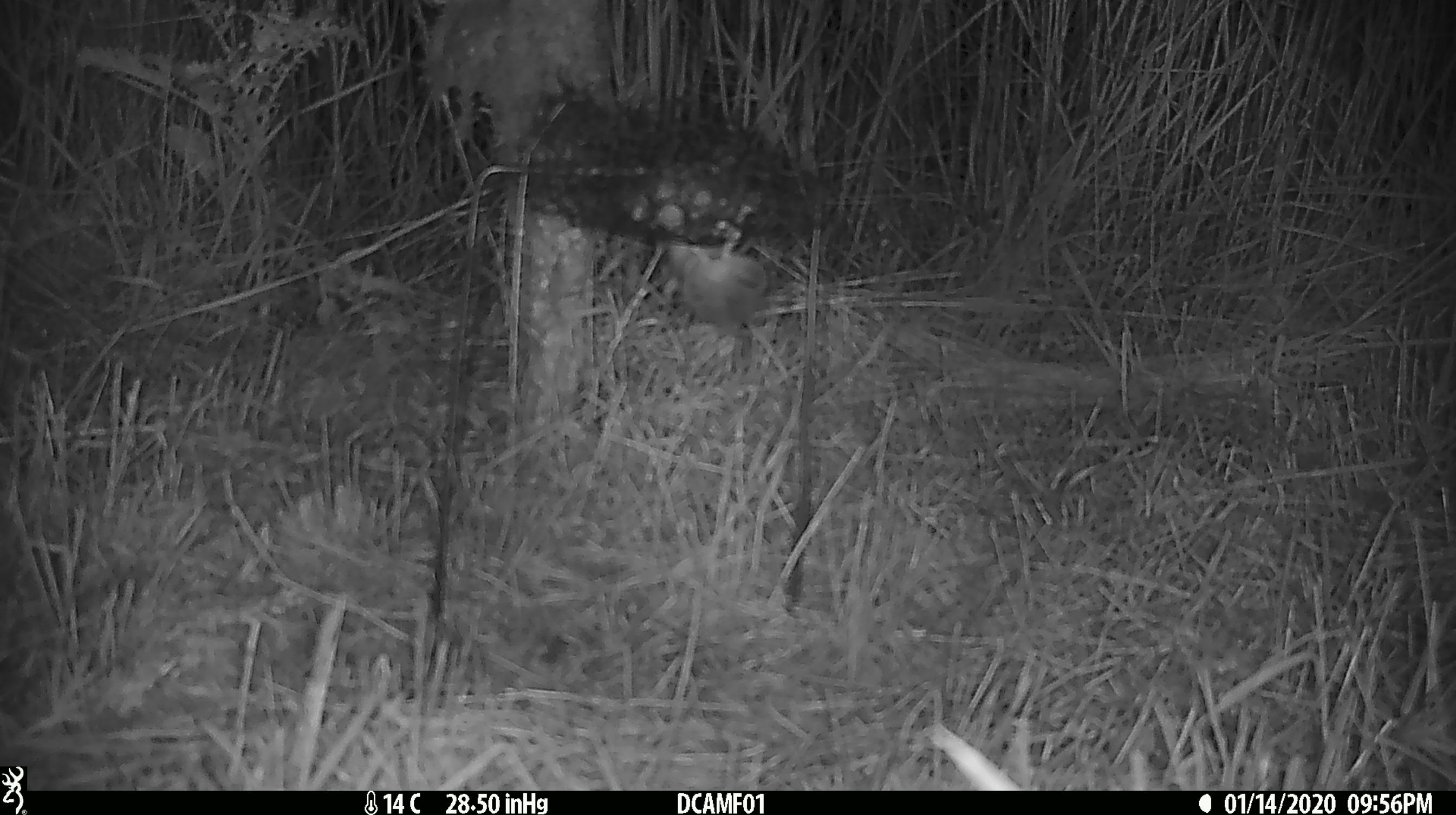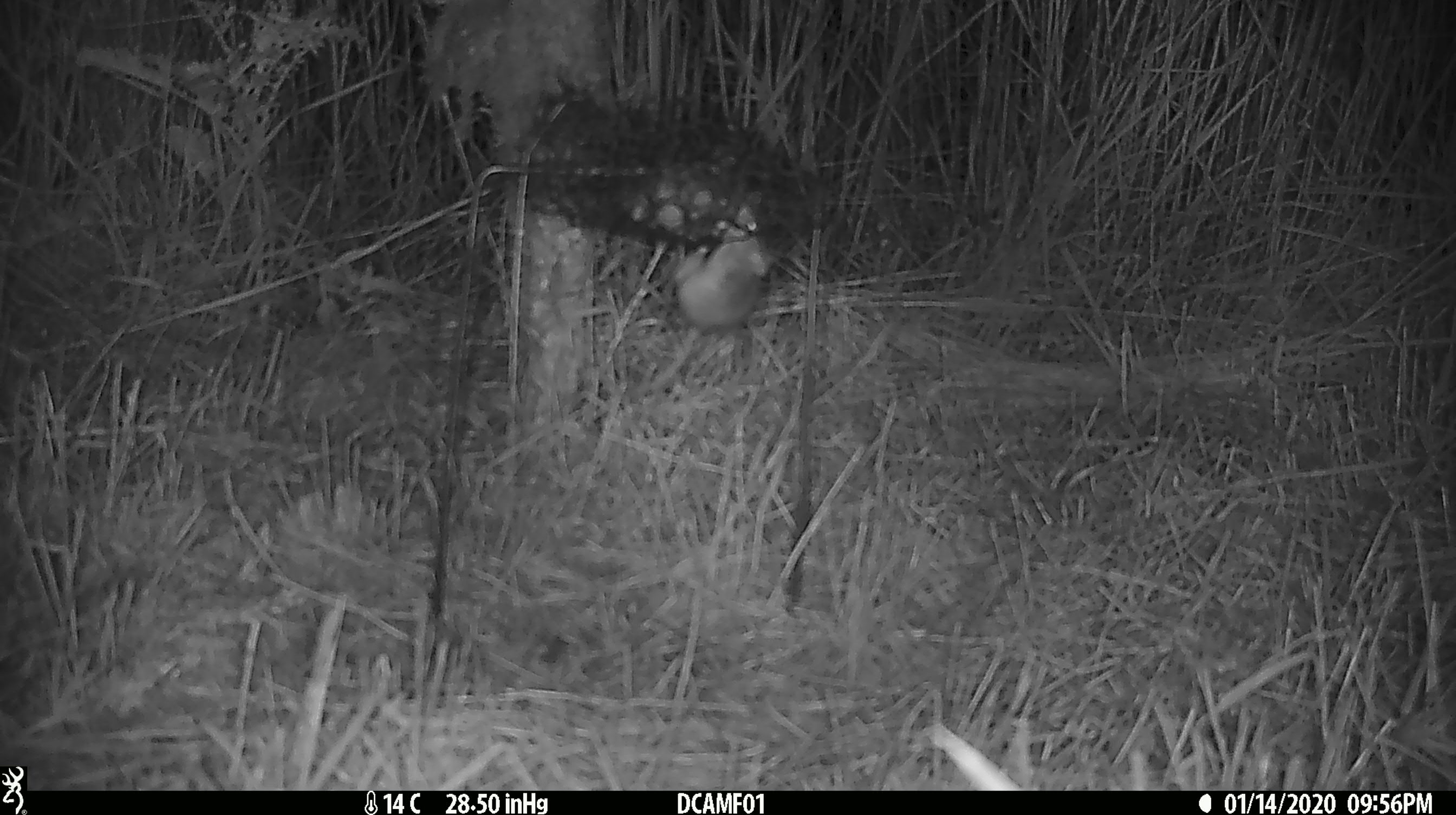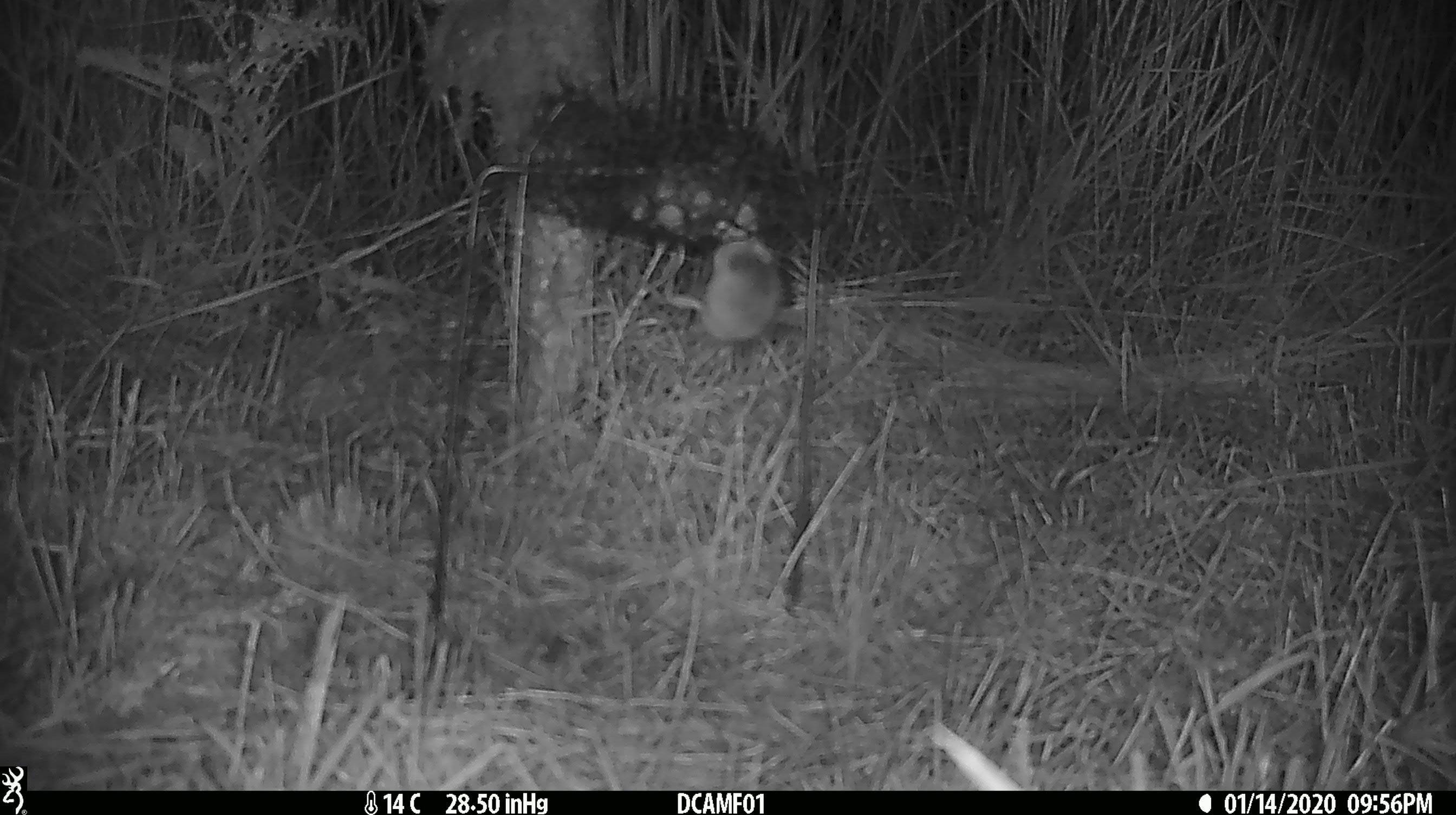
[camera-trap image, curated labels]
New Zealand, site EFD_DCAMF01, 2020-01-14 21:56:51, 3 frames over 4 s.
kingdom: Animalia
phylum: Chordata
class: Mammalia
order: Rodentia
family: Muridae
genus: Mus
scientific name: Mus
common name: mouse